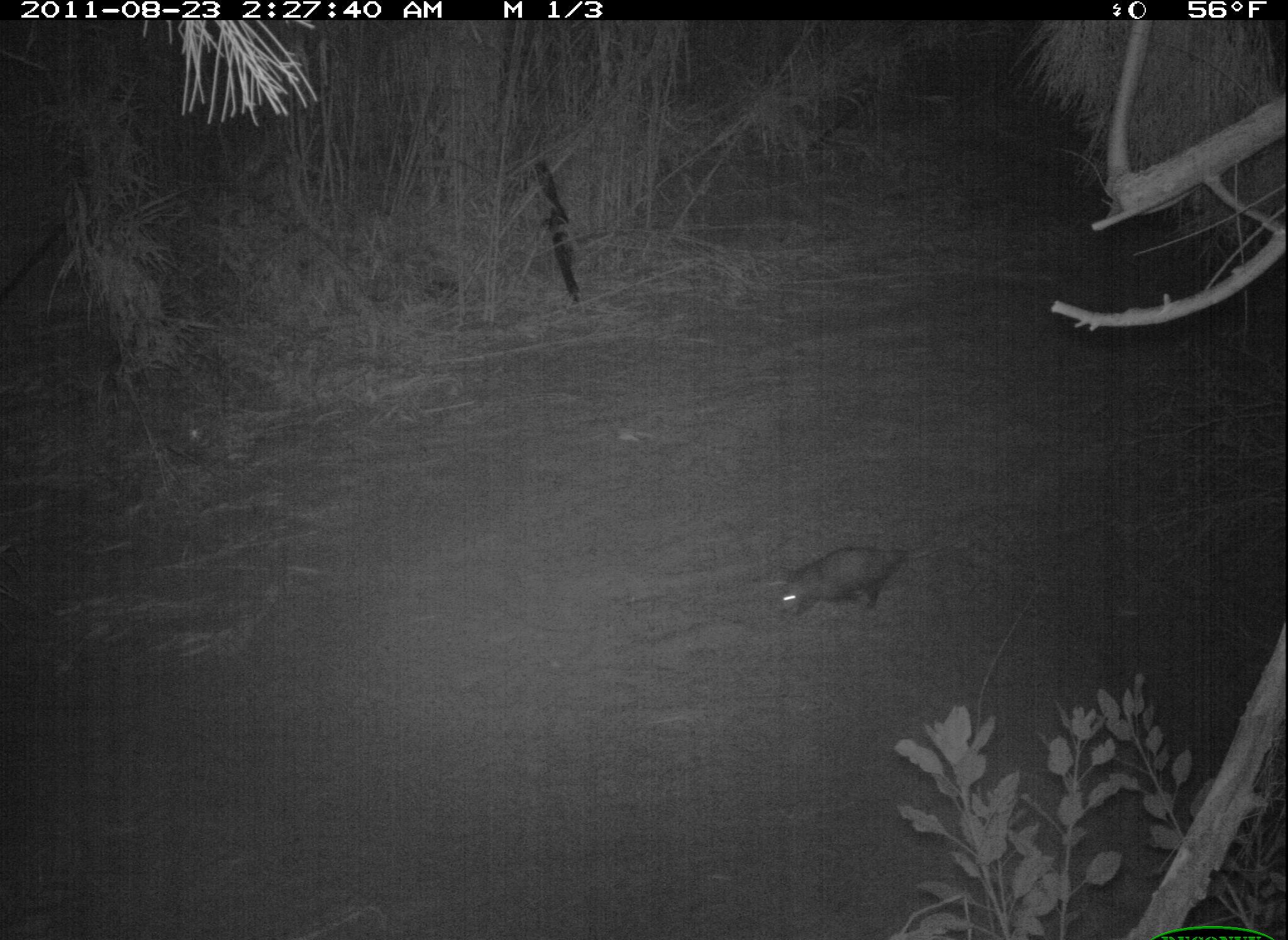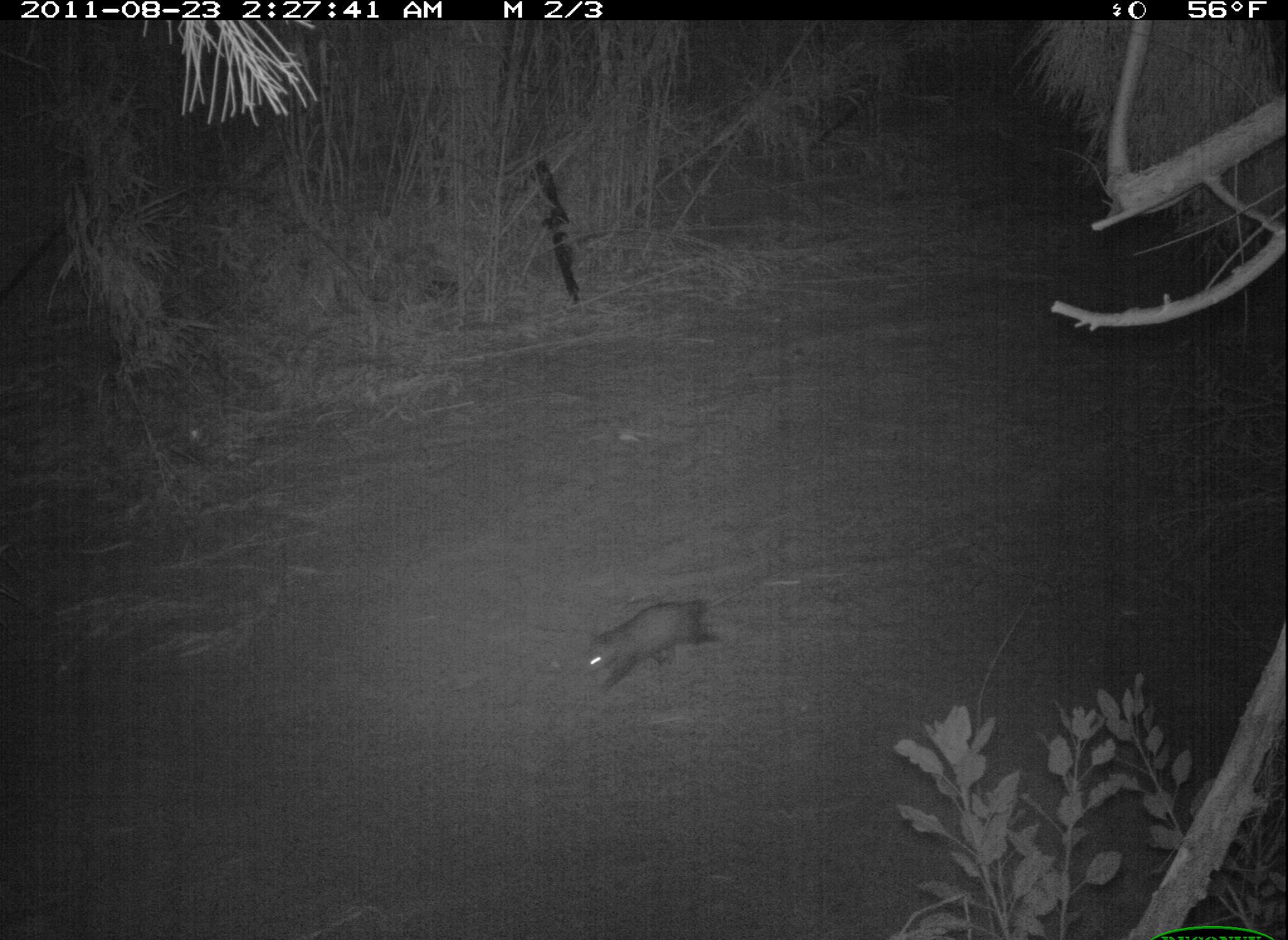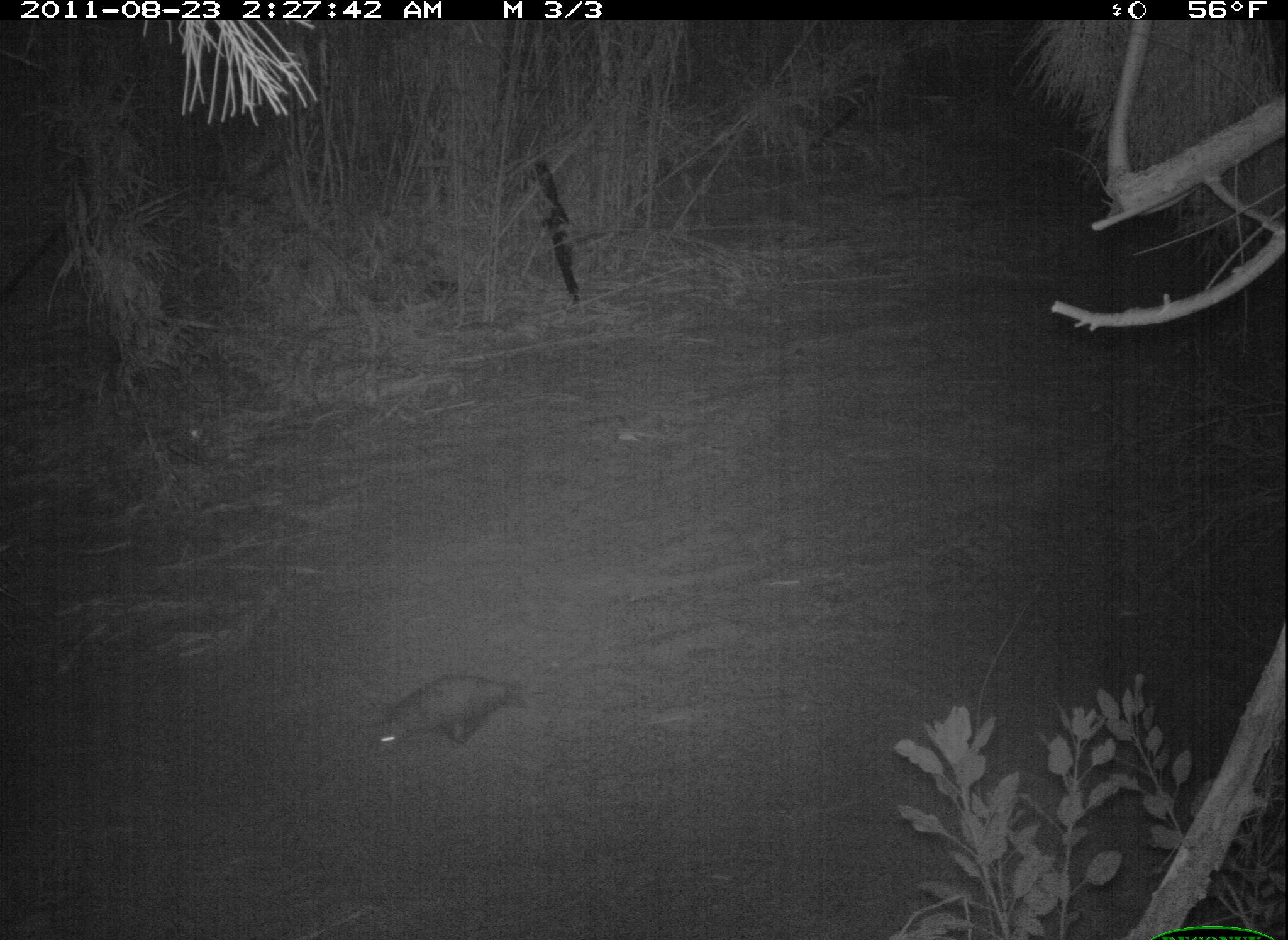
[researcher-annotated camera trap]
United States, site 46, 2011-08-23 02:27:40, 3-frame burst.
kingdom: Animalia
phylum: Chordata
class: Mammalia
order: Didelphimorphia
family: Didelphidae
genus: Didelphis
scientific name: Didelphis virginiana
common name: virginia opossum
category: opossum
Opossum (virginia opossum) (Didelphis virginiana).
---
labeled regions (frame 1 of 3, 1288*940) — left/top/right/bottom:
opossum: 771/530/984/622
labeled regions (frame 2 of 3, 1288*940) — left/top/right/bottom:
opossum: 570/582/736/696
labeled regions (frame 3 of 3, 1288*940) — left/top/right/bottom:
opossum: 355/662/541/768